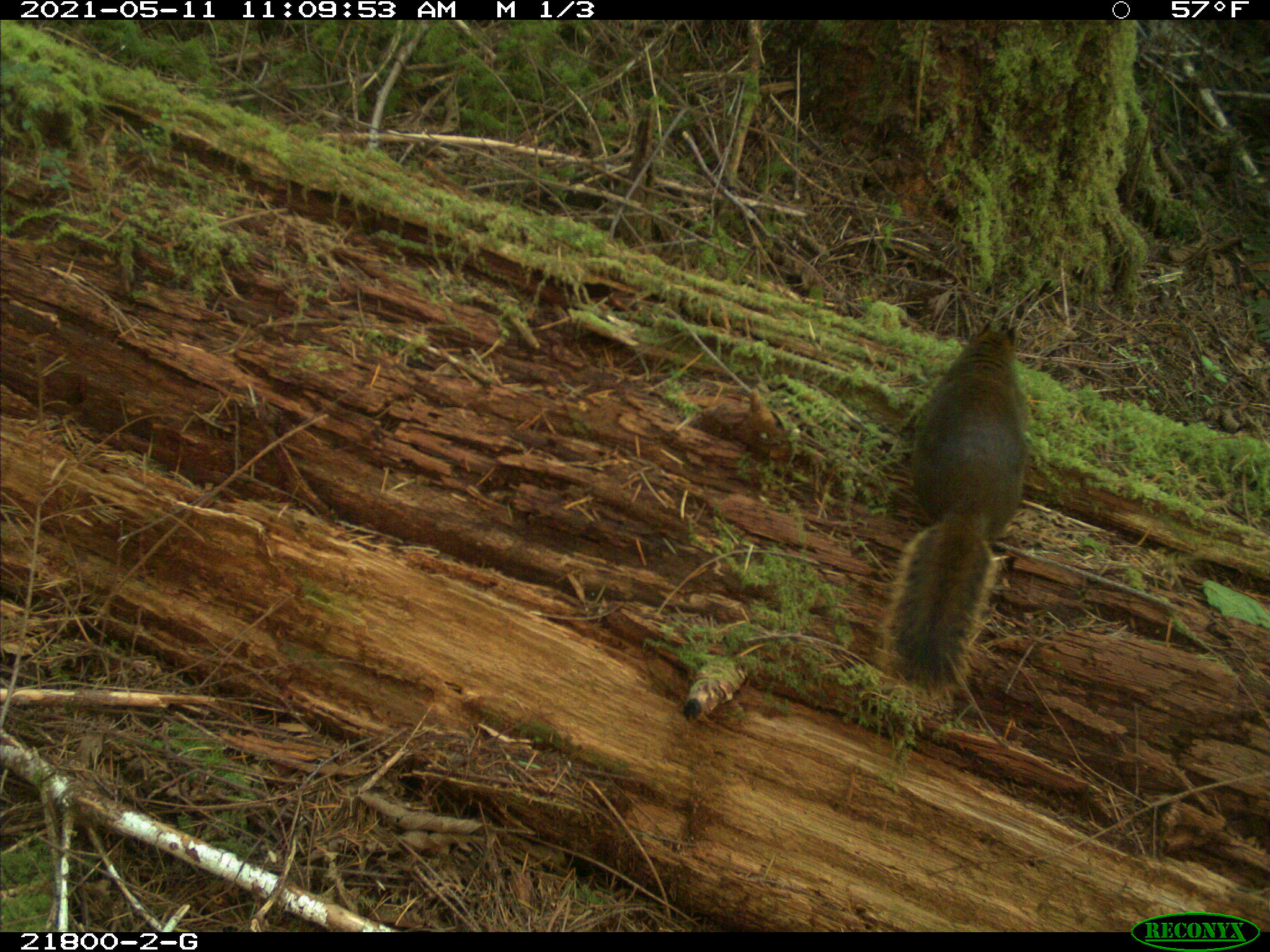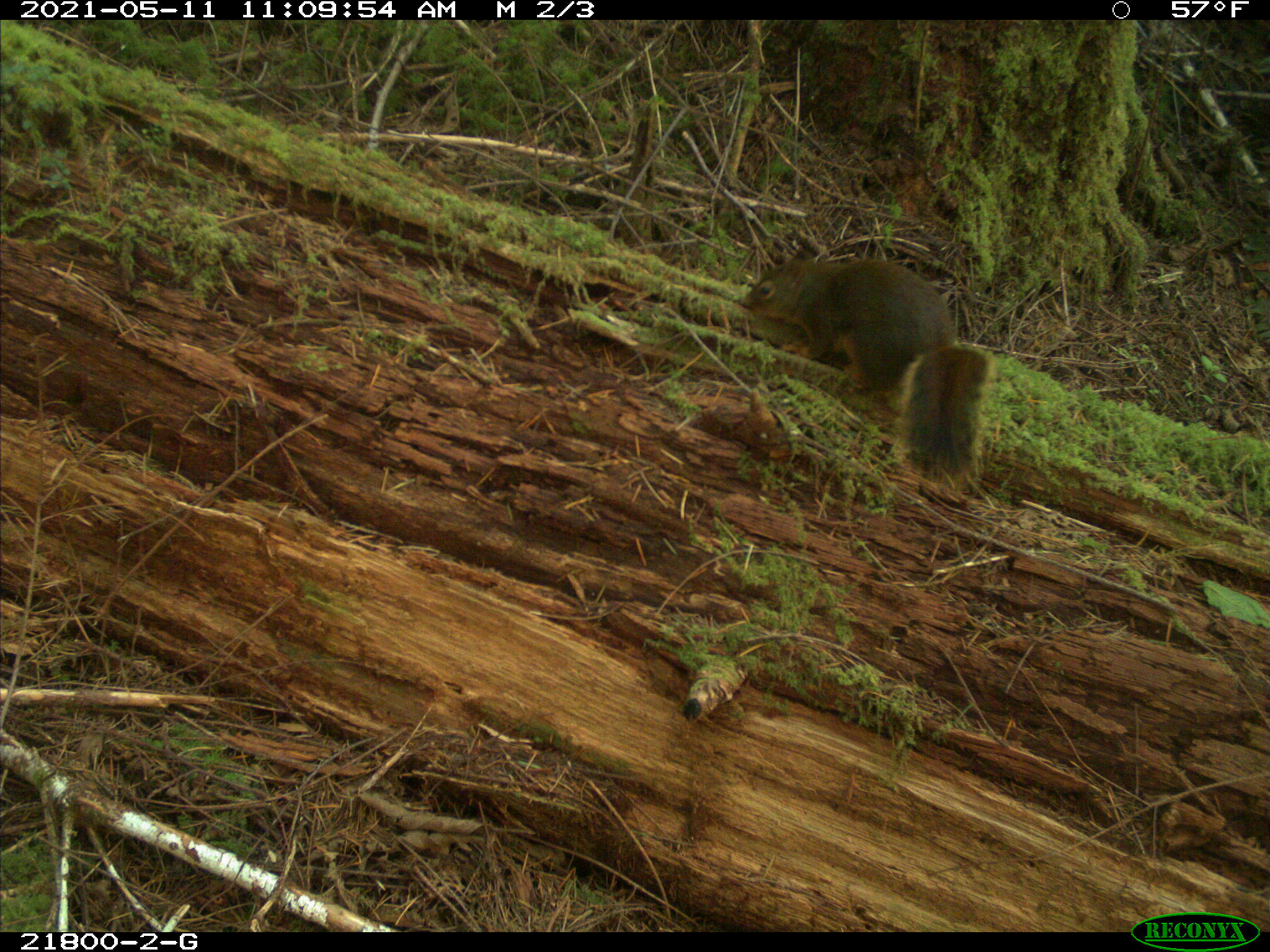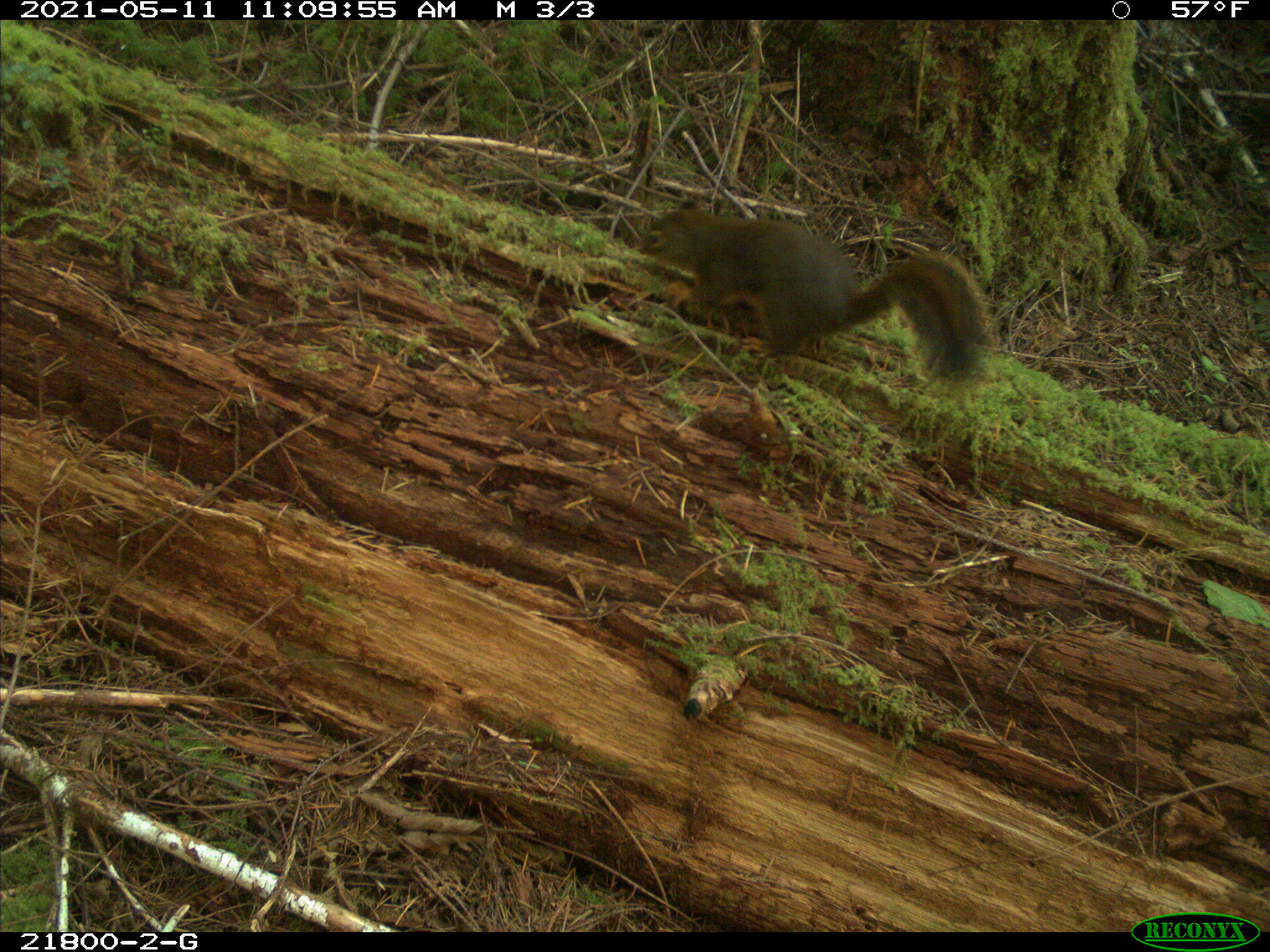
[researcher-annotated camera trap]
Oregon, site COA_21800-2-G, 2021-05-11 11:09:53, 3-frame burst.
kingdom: Animalia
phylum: Chordata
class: Mammalia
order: Rodentia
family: Sciuridae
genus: Tamiasciurus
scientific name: Tamiasciurus douglasii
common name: douglas squirrel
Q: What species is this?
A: Douglas squirrel (Tamiasciurus douglasii).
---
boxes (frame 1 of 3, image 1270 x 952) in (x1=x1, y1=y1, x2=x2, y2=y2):
douglas squirrel: (x1=847, y1=279, x2=1085, y2=735)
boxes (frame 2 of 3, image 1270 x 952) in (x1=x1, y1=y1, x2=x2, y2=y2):
douglas squirrel: (x1=726, y1=219, x2=1044, y2=532)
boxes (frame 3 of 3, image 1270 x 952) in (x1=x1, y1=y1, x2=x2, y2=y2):
douglas squirrel: (x1=621, y1=171, x2=1046, y2=454)